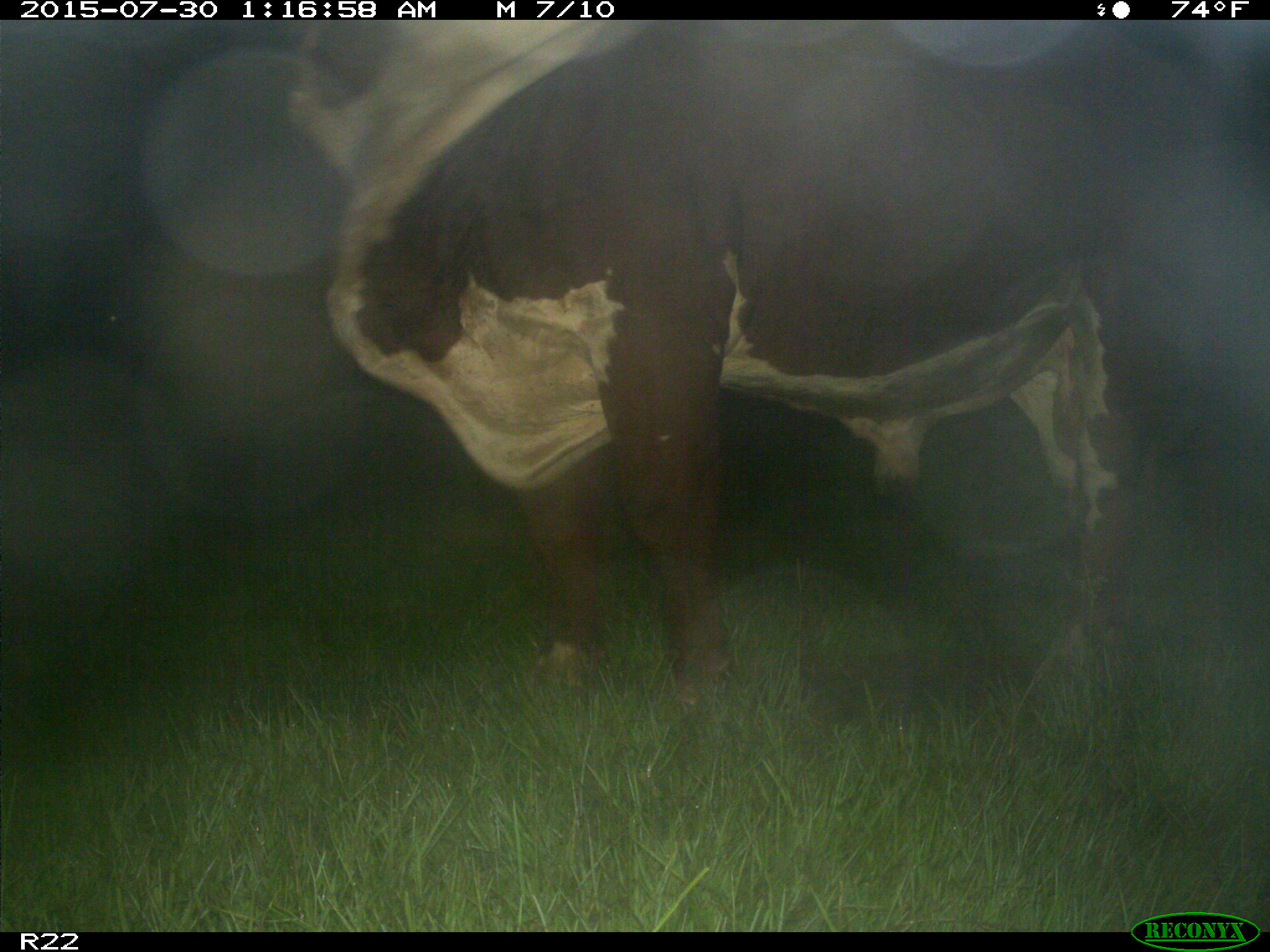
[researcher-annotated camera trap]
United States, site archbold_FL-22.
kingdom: Animalia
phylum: Chordata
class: Mammalia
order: Artiodactyla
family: Bovidae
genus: Bos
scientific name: Bos taurus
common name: domestic cow